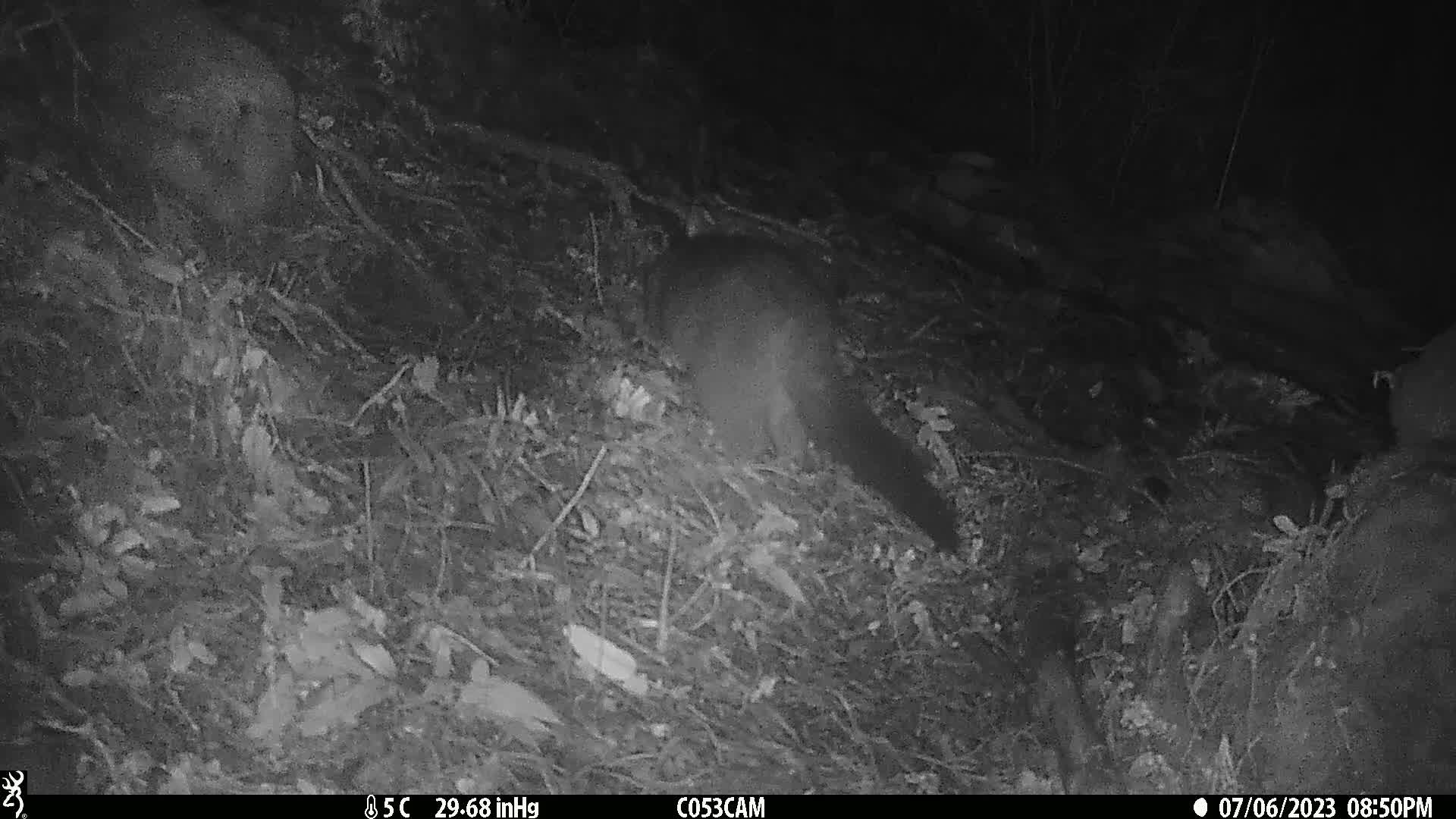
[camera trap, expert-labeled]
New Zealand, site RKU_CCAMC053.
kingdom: Animalia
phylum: Chordata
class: Mammalia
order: Diprotodontia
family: Phalangeridae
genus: Trichosurus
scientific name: Trichosurus vulpecula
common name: common brushtail possum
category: possum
Possum (common brushtail possum) (Trichosurus vulpecula).